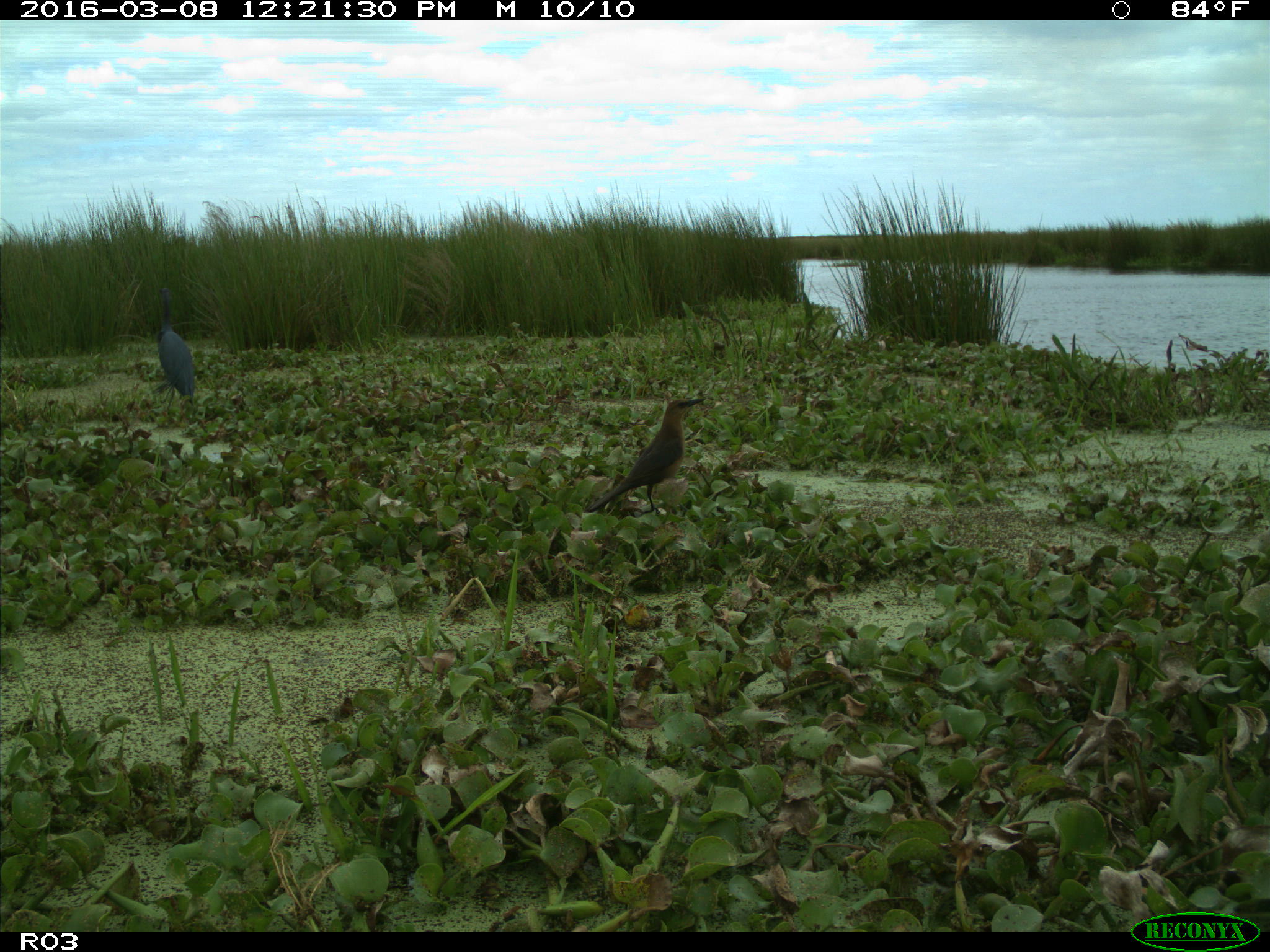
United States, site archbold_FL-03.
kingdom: Animalia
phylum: Chordata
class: Aves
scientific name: Aves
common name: birds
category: unidentified bird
Unidentified bird (birds) (Aves).